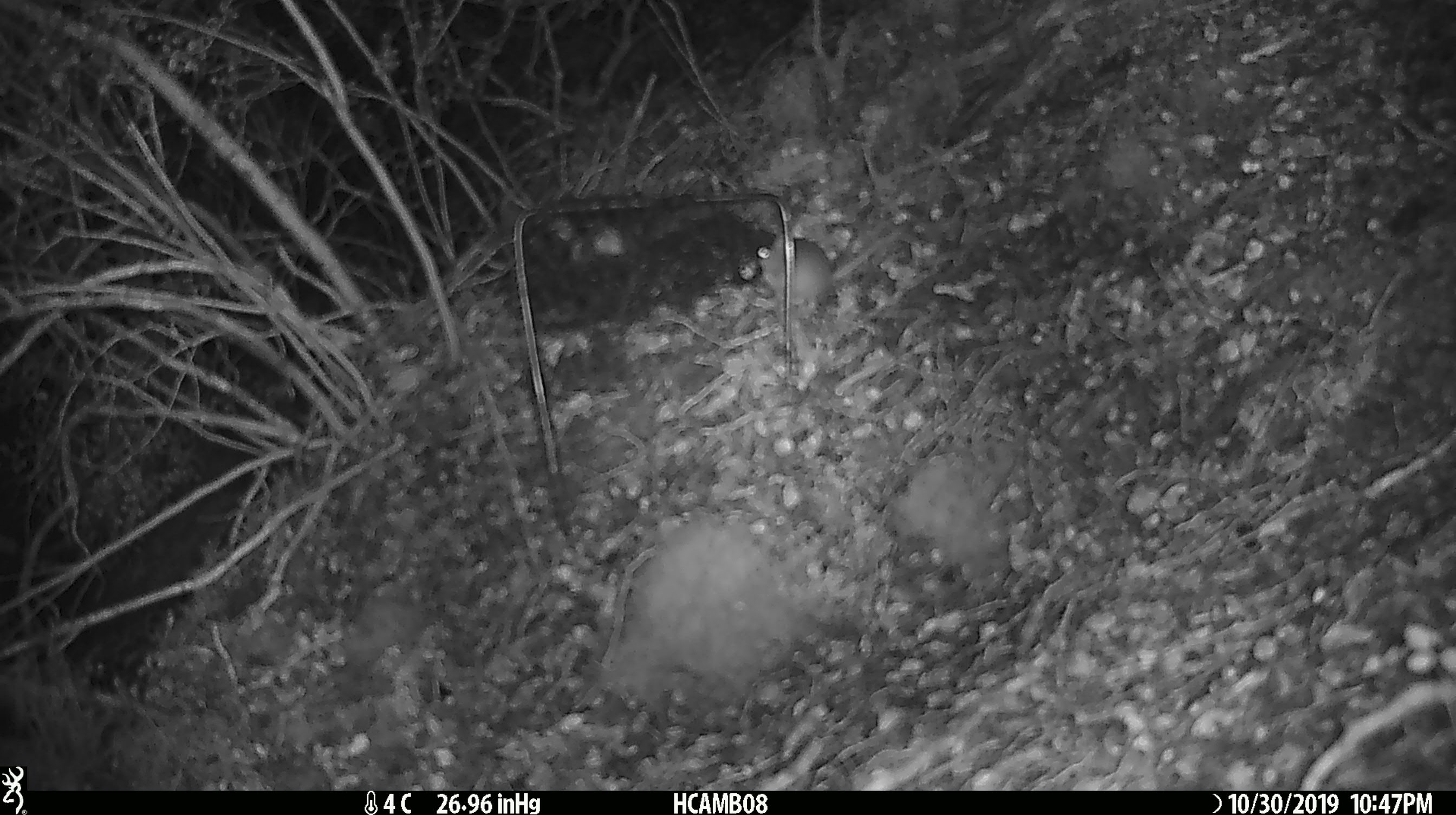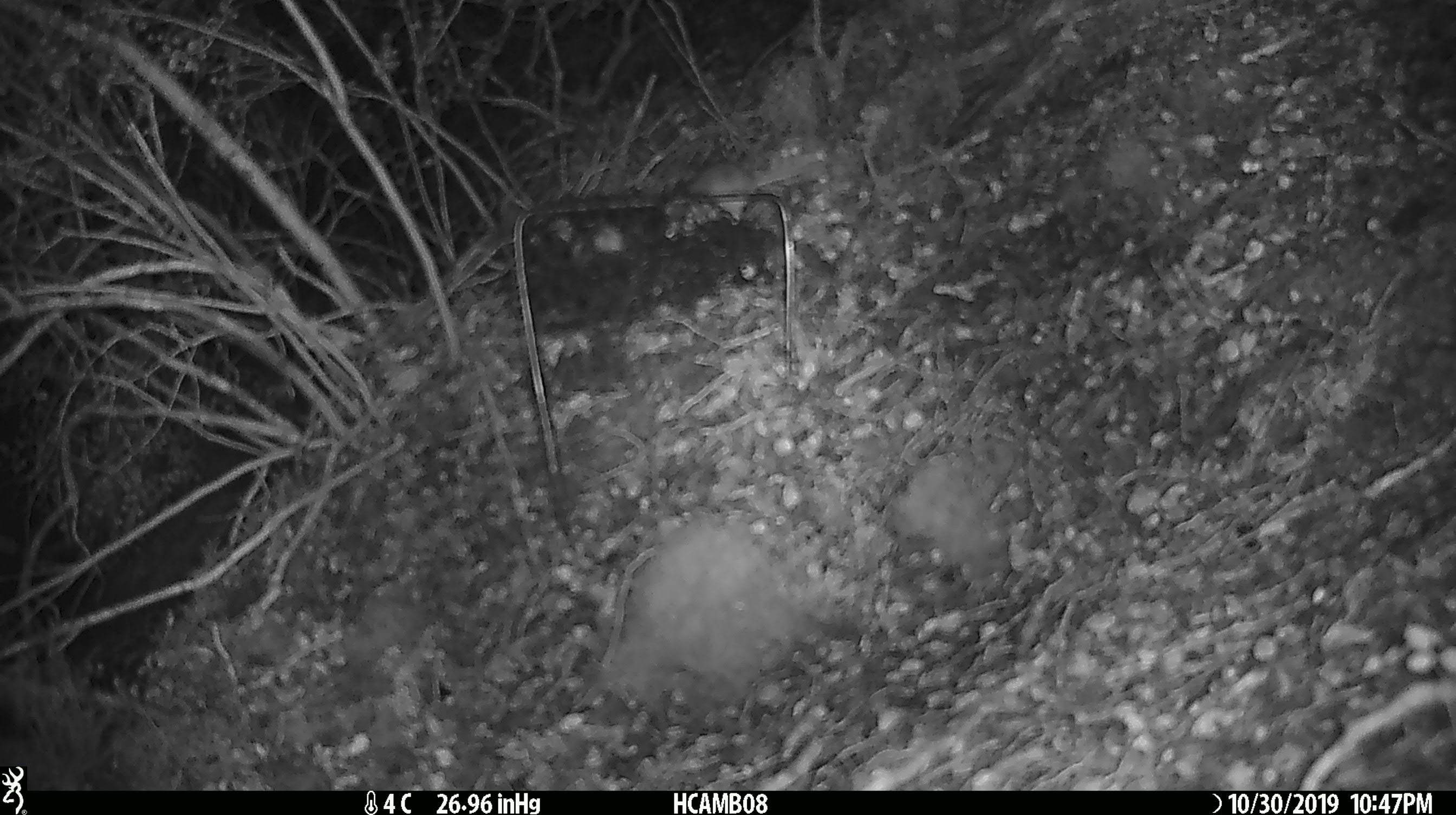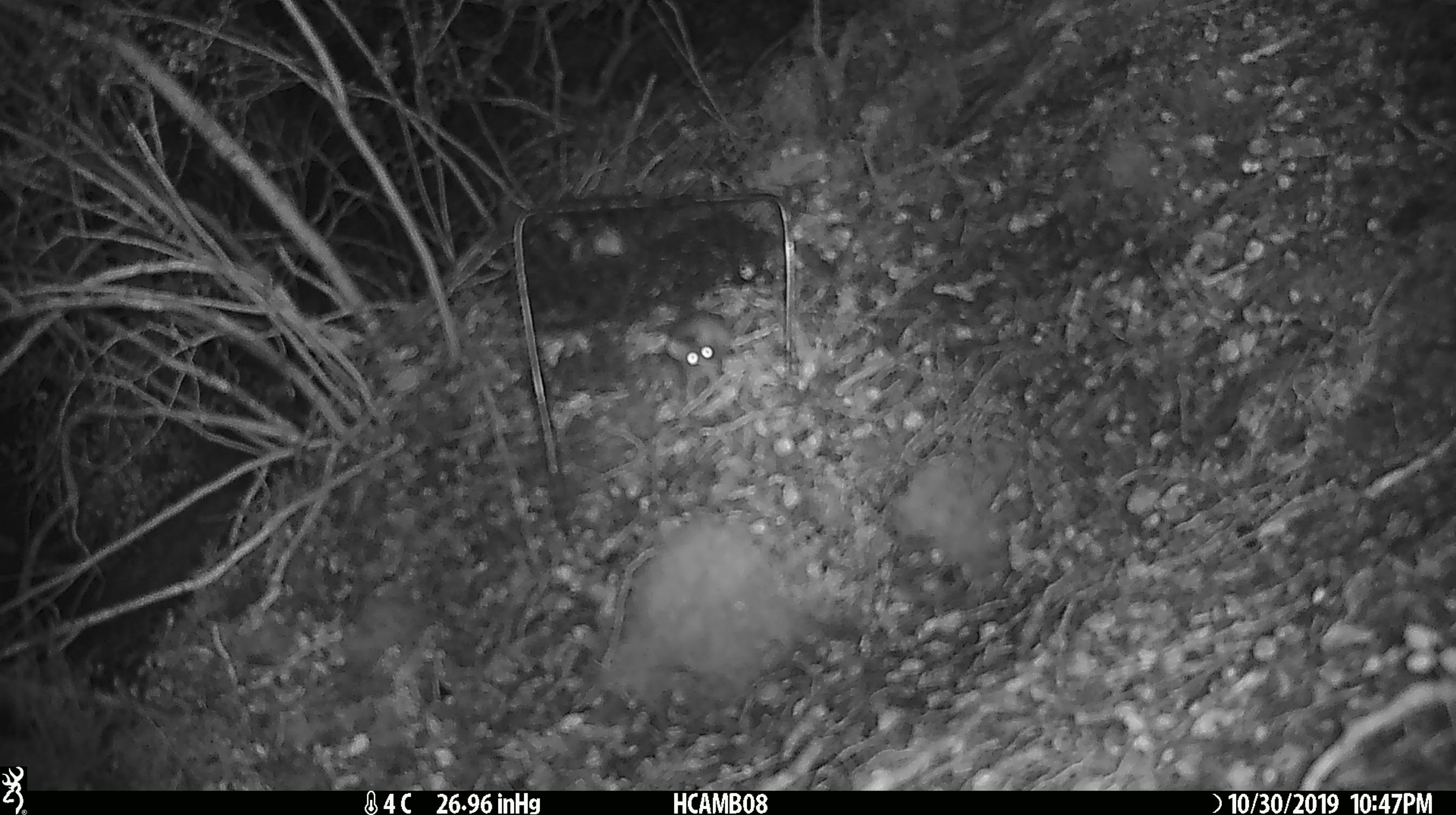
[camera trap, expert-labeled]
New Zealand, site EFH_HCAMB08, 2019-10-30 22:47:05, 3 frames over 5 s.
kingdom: Animalia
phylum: Chordata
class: Mammalia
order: Rodentia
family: Muridae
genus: Mus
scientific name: Mus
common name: mouse